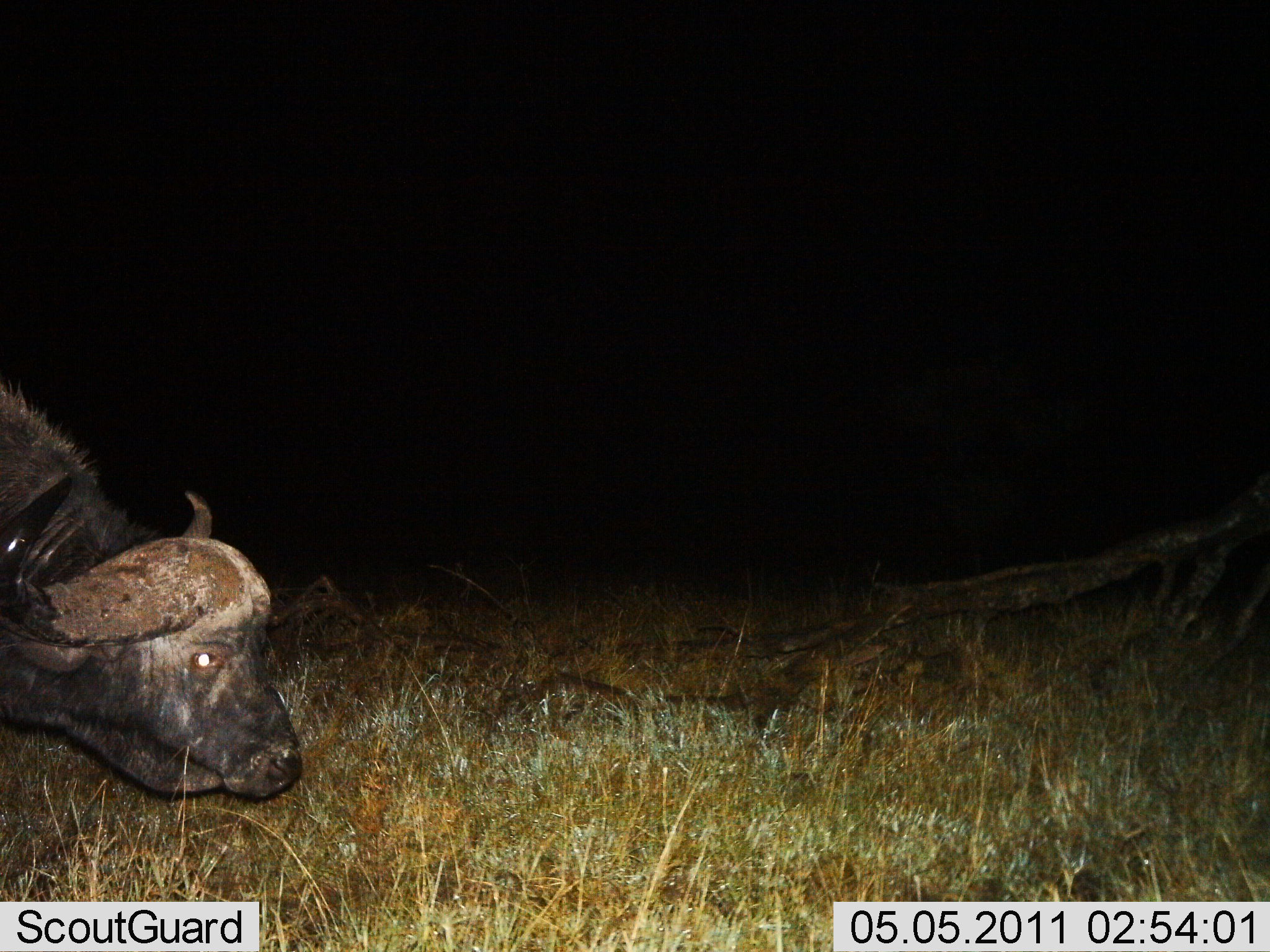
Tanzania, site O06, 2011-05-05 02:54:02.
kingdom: Animalia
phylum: Chordata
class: Mammalia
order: Artiodactyla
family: Bovidae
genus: Syncerus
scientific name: Syncerus caffer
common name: cape buffalo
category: buffalo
Buffalo (cape buffalo) (Syncerus caffer), count 1. Behavior (volunteer vote fractions): standing 45%, resting 0%, moving 18%, interacting 0%. Young present (vote fraction): 0%. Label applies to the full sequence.